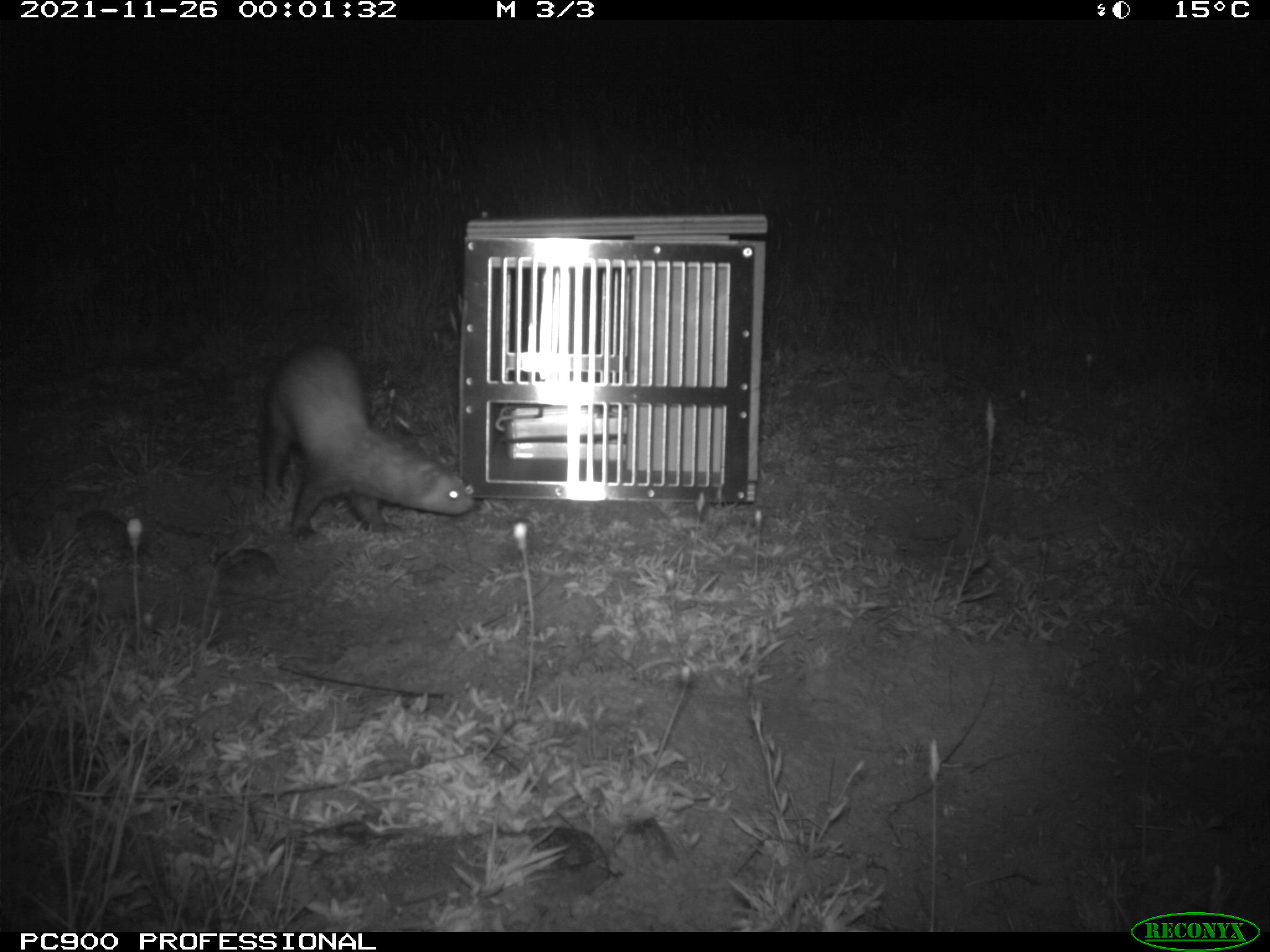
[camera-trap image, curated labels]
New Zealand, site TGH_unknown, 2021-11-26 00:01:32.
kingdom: Animalia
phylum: Chordata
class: Mammalia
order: Carnivora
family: Mustelidae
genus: Mustela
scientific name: Mustela furo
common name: ferret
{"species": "ferret (Mustela furo)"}